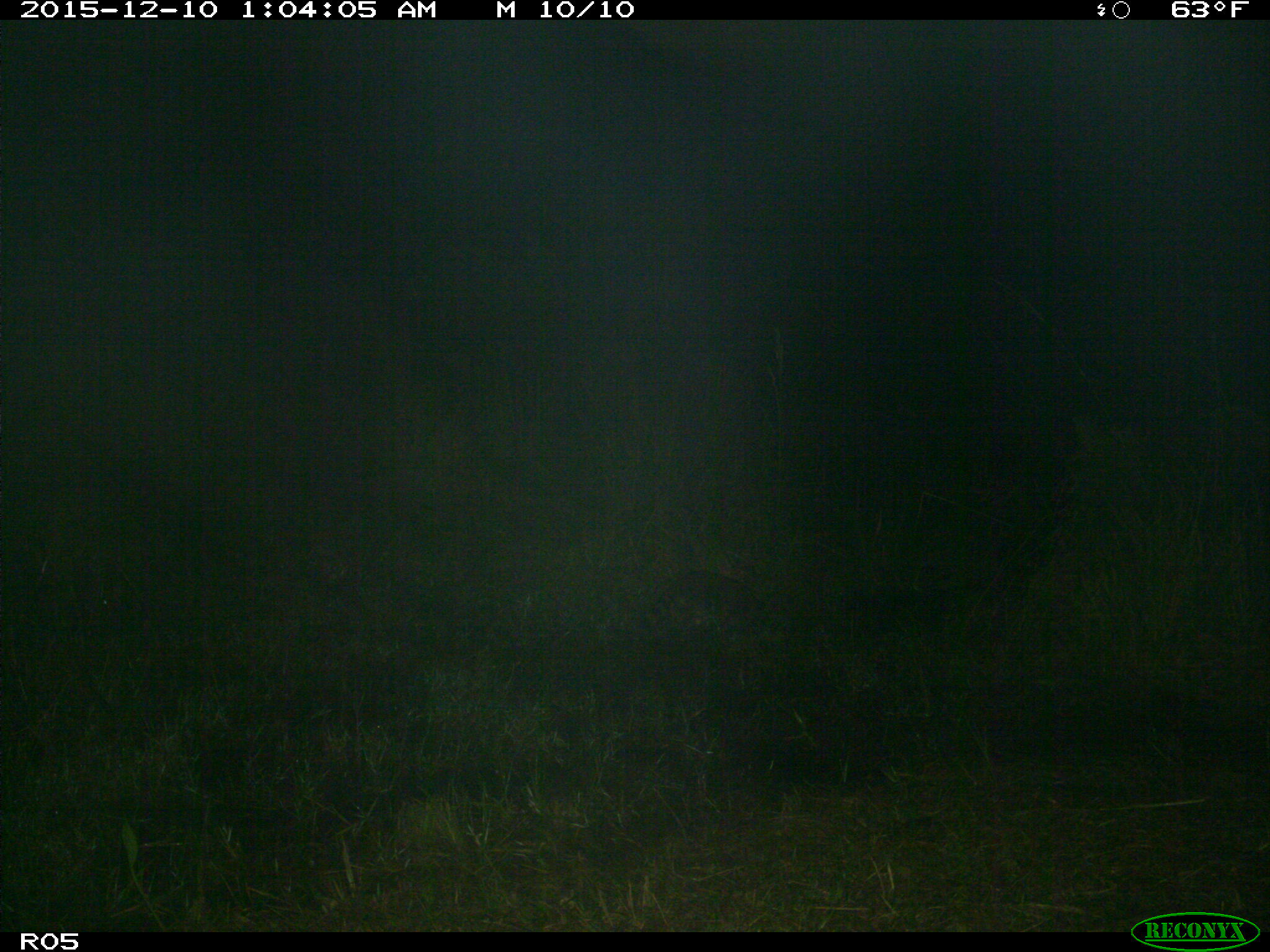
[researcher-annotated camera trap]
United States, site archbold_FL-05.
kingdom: Animalia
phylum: Chordata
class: Mammalia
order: Carnivora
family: Procyonidae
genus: Procyon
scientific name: Procyon lotor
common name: common raccoon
Procyon lotor (common raccoon).